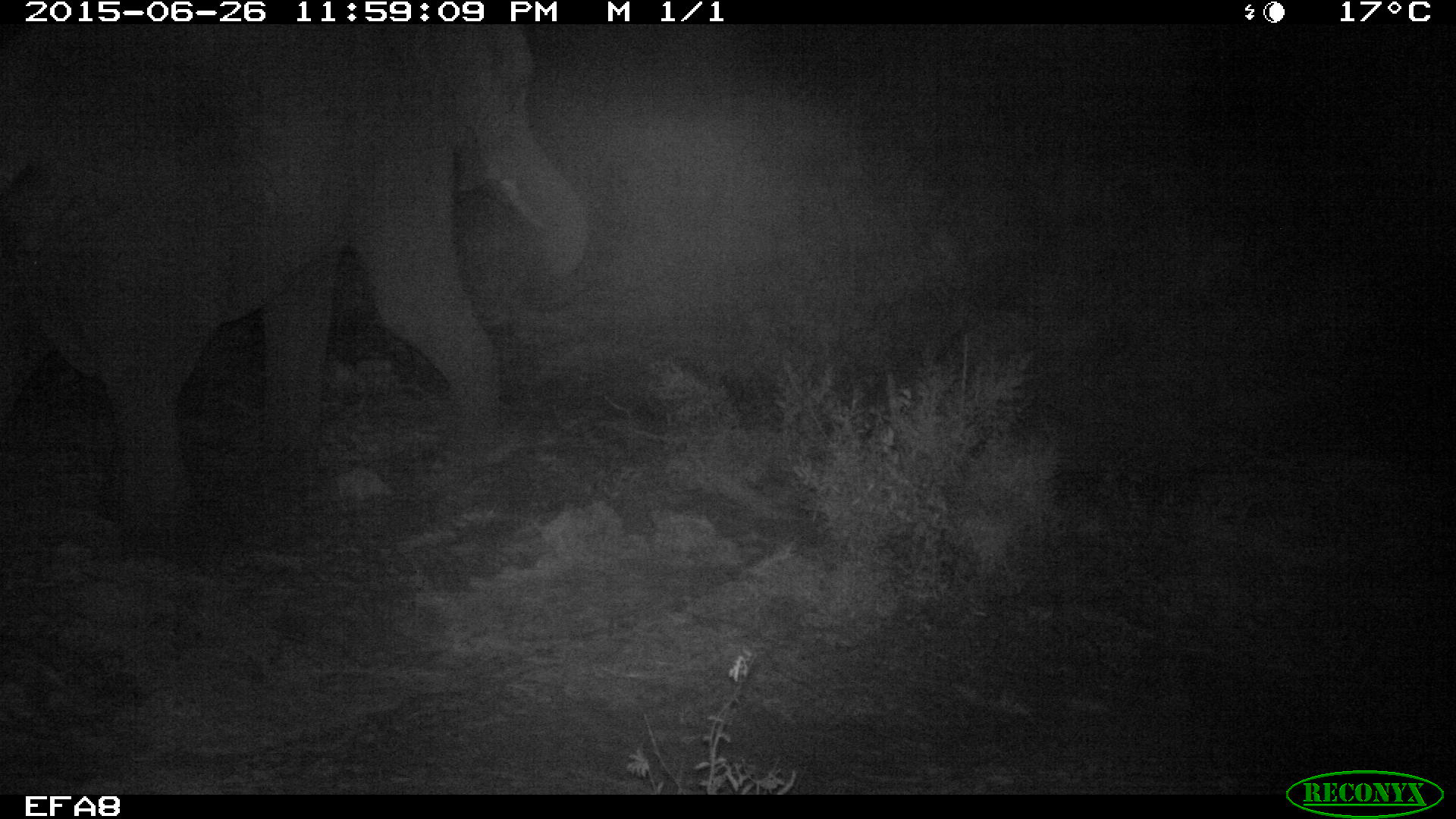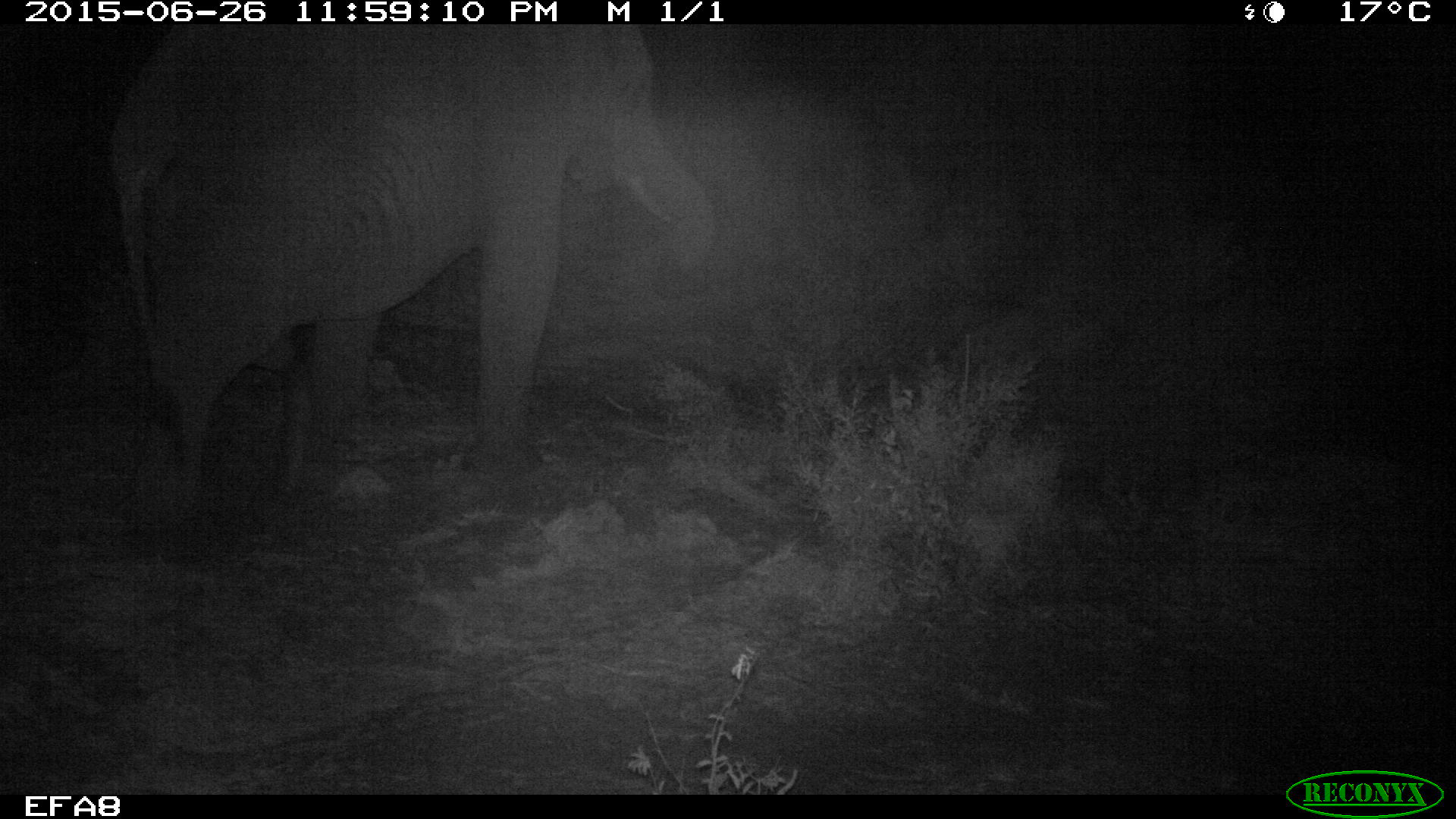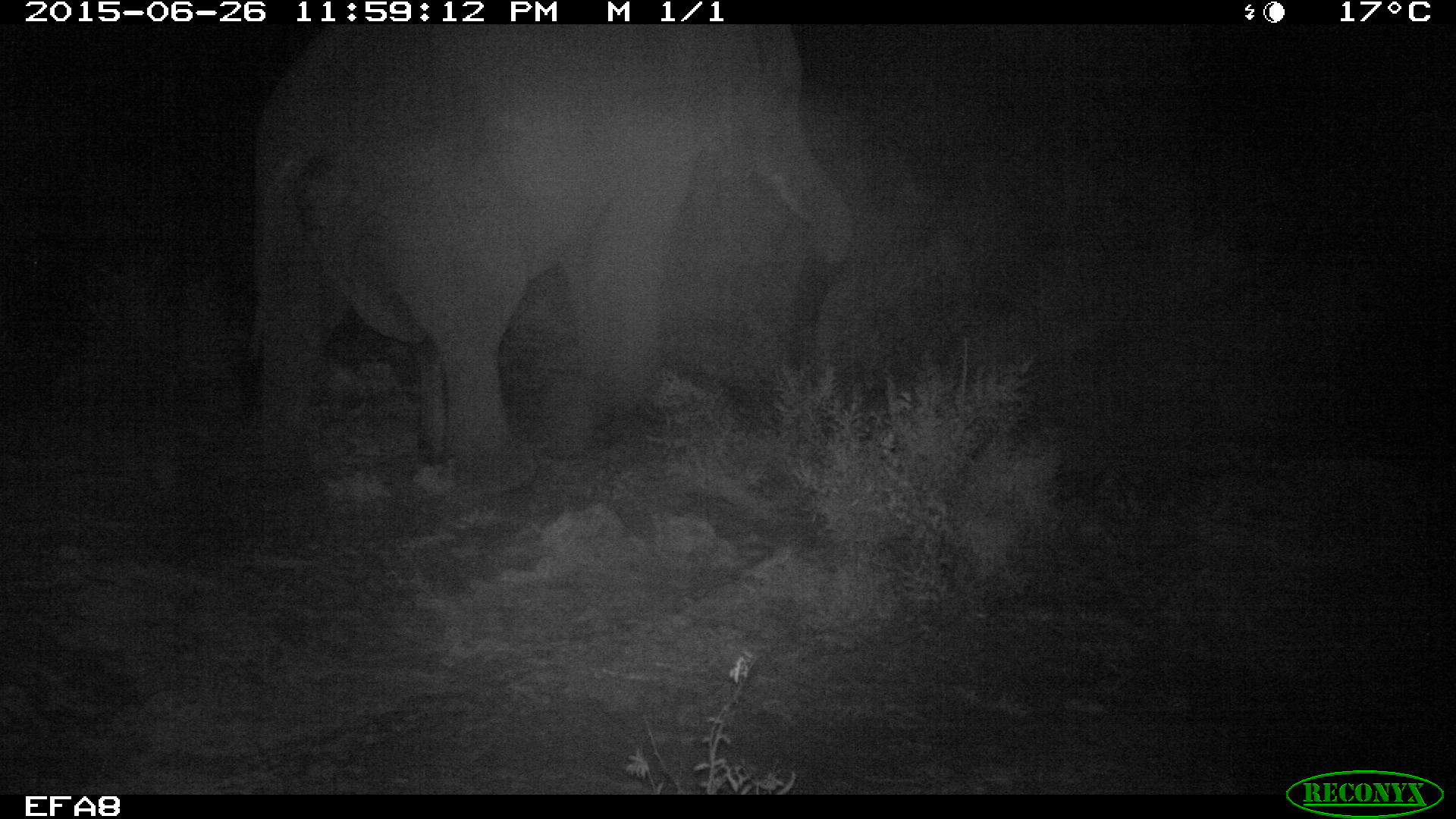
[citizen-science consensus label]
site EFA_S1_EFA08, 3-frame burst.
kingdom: Animalia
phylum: Chordata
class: Mammalia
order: Proboscidea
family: Elephantidae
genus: Loxodonta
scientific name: Loxodonta africana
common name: african bush elephant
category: elephant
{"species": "elephant (african bush elephant) (Loxodonta africana)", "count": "1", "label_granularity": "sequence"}